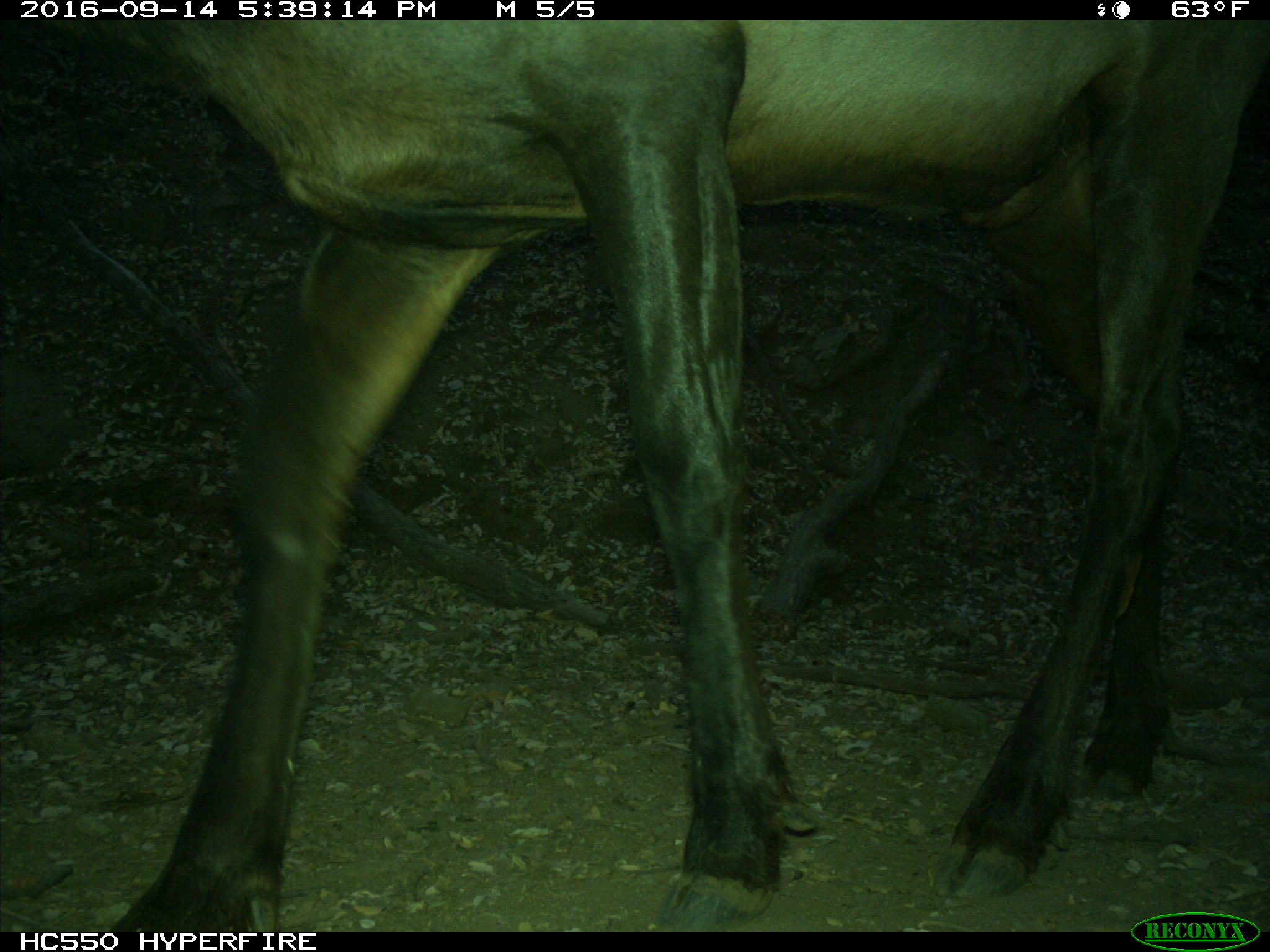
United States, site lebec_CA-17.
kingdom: Animalia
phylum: Chordata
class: Mammalia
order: Artiodactyla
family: Cervidae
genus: Cervus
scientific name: Cervus canadensis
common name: elk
Cervus canadensis (elk).